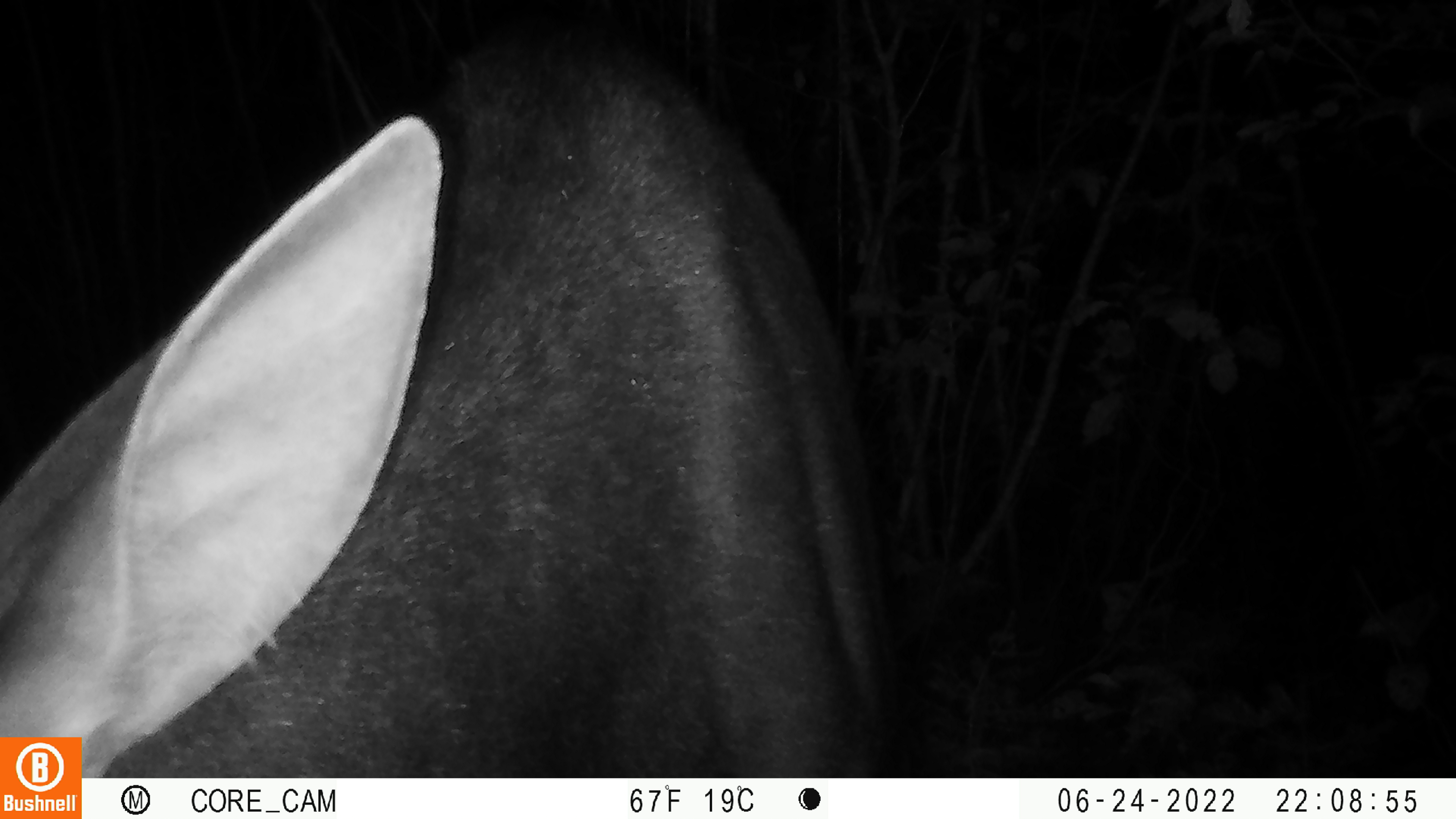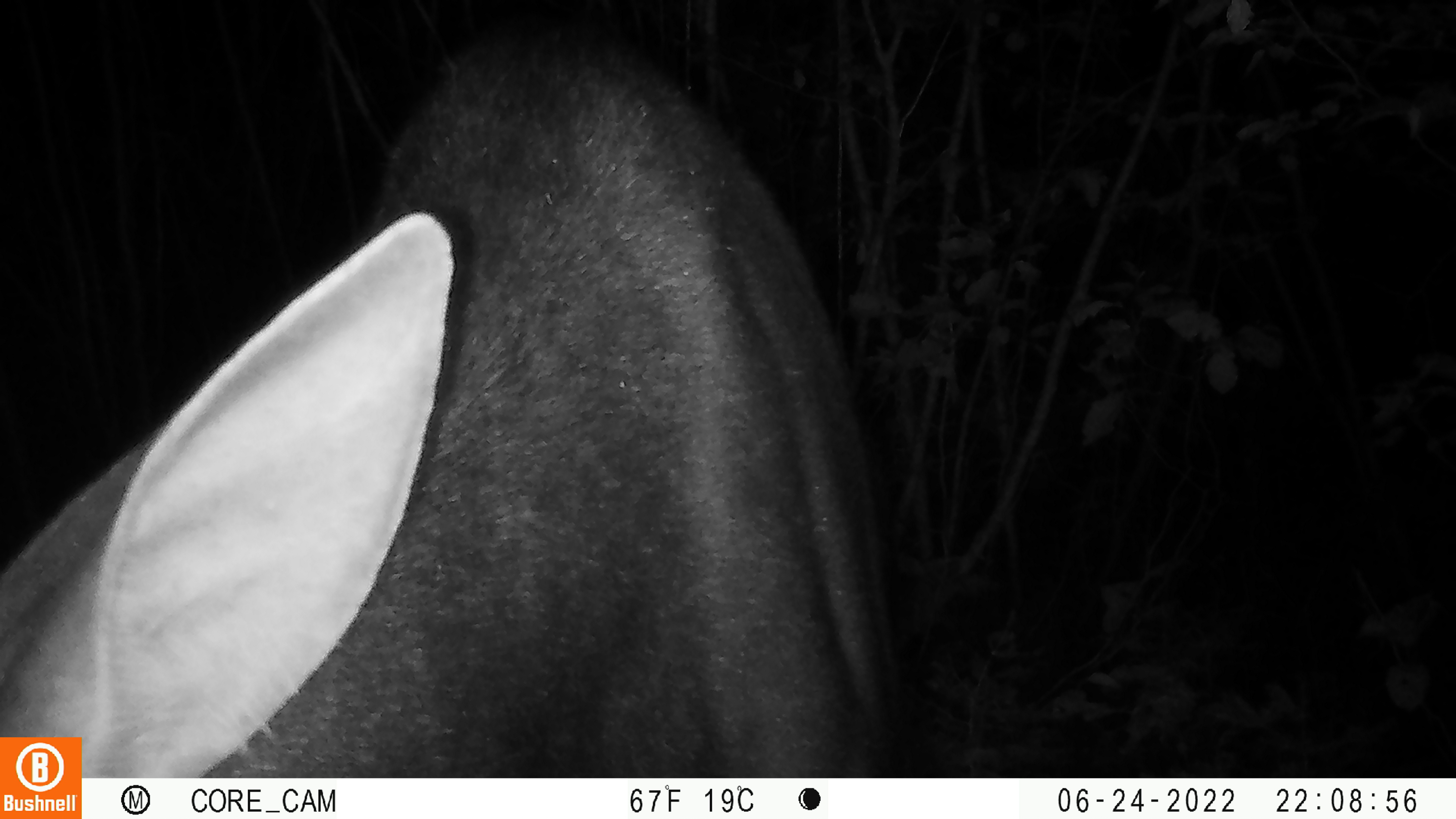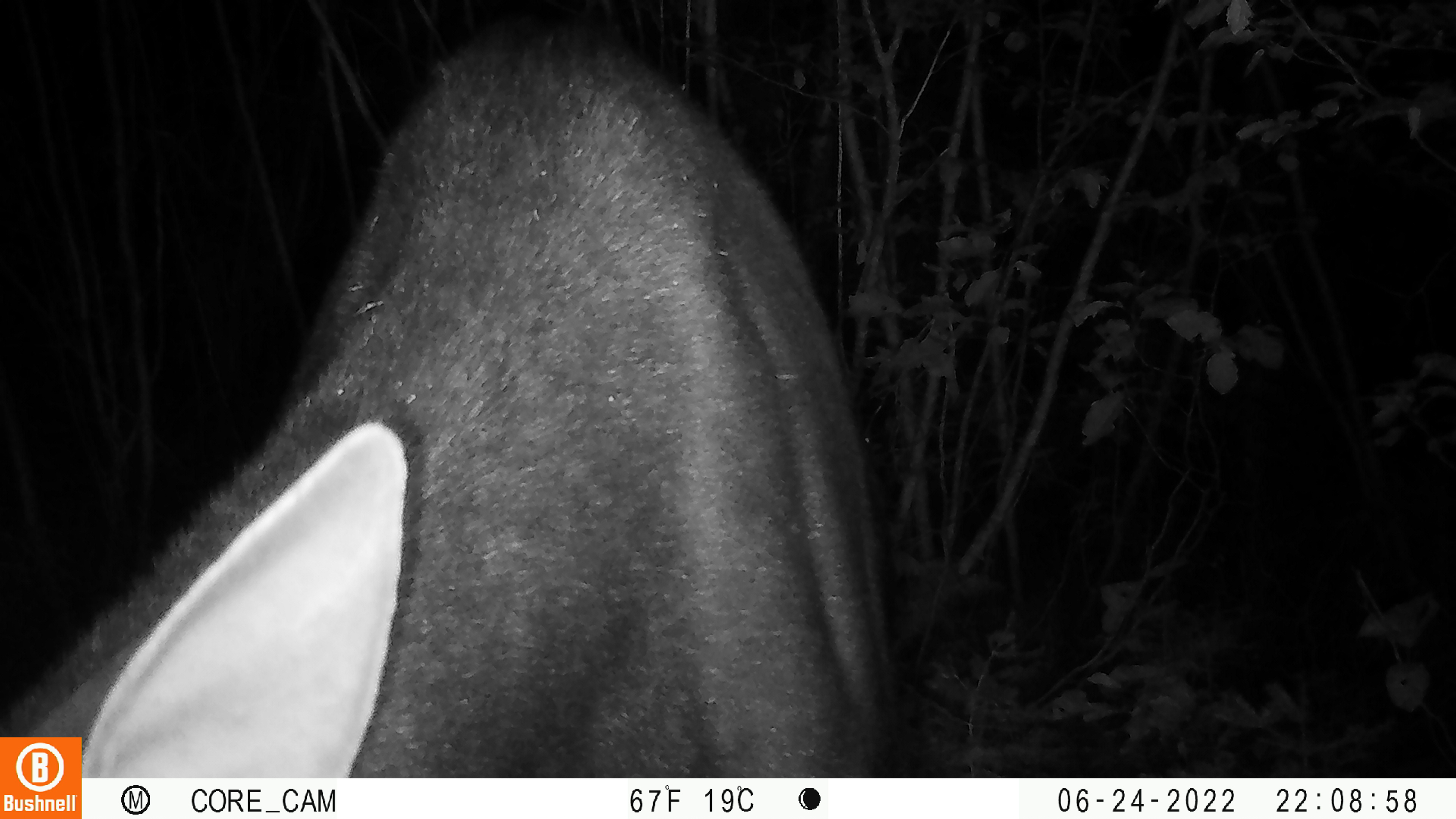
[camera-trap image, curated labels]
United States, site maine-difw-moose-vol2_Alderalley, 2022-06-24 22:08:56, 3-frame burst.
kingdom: Animalia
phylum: Chordata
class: Mammalia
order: Artiodactyla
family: Cervidae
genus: Alces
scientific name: Alces alces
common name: moose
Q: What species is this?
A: Moose (Alces alces).